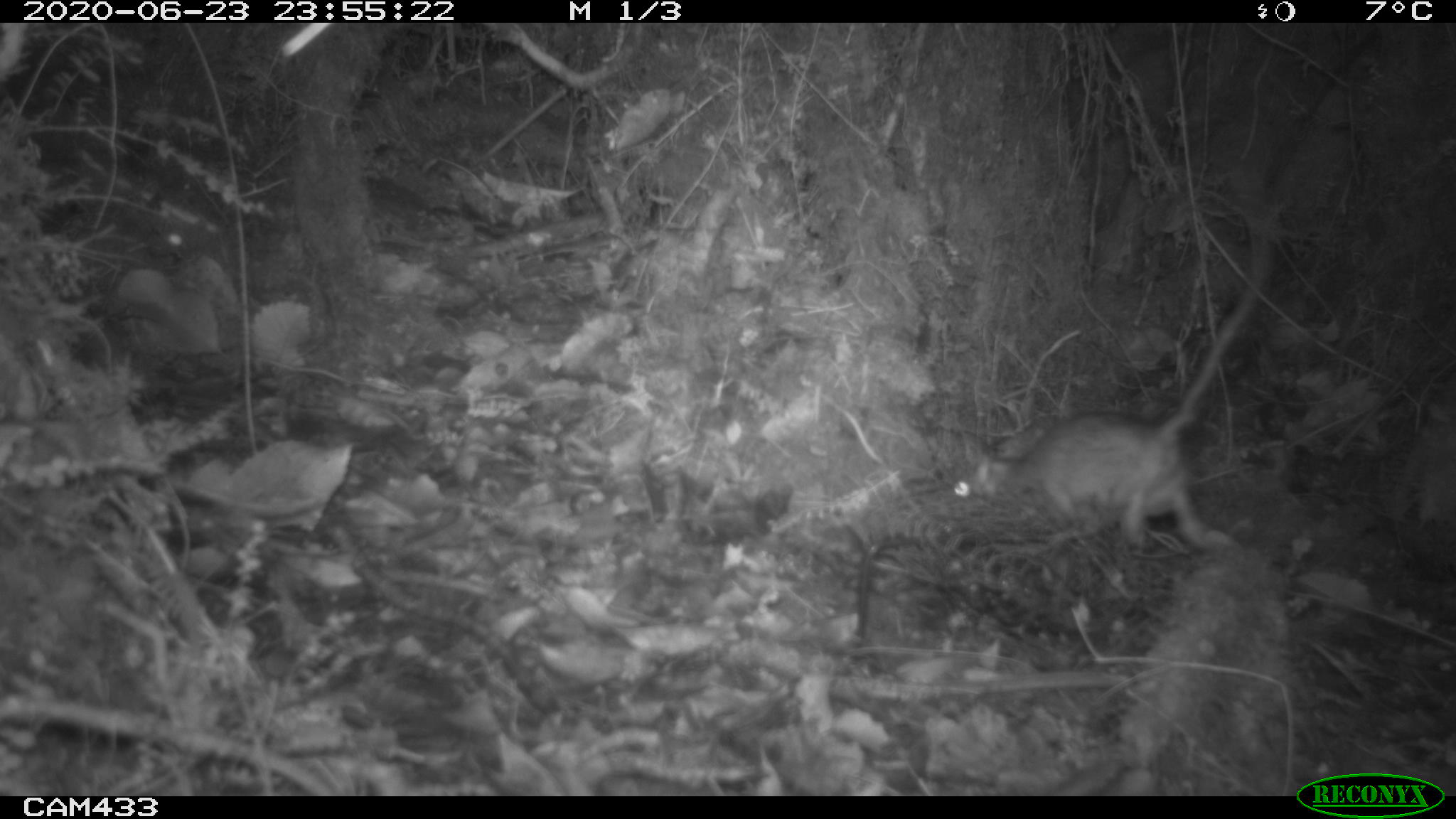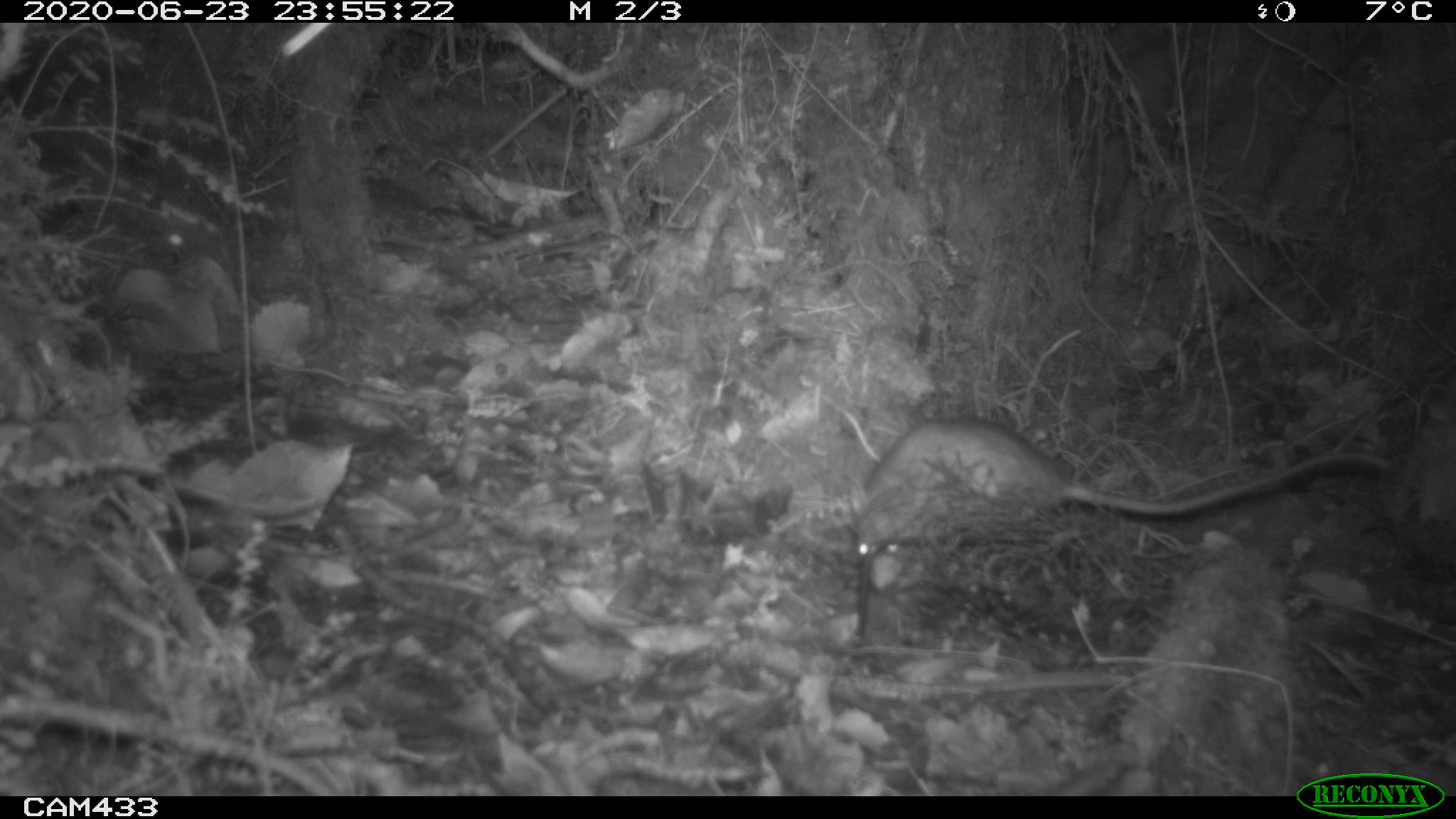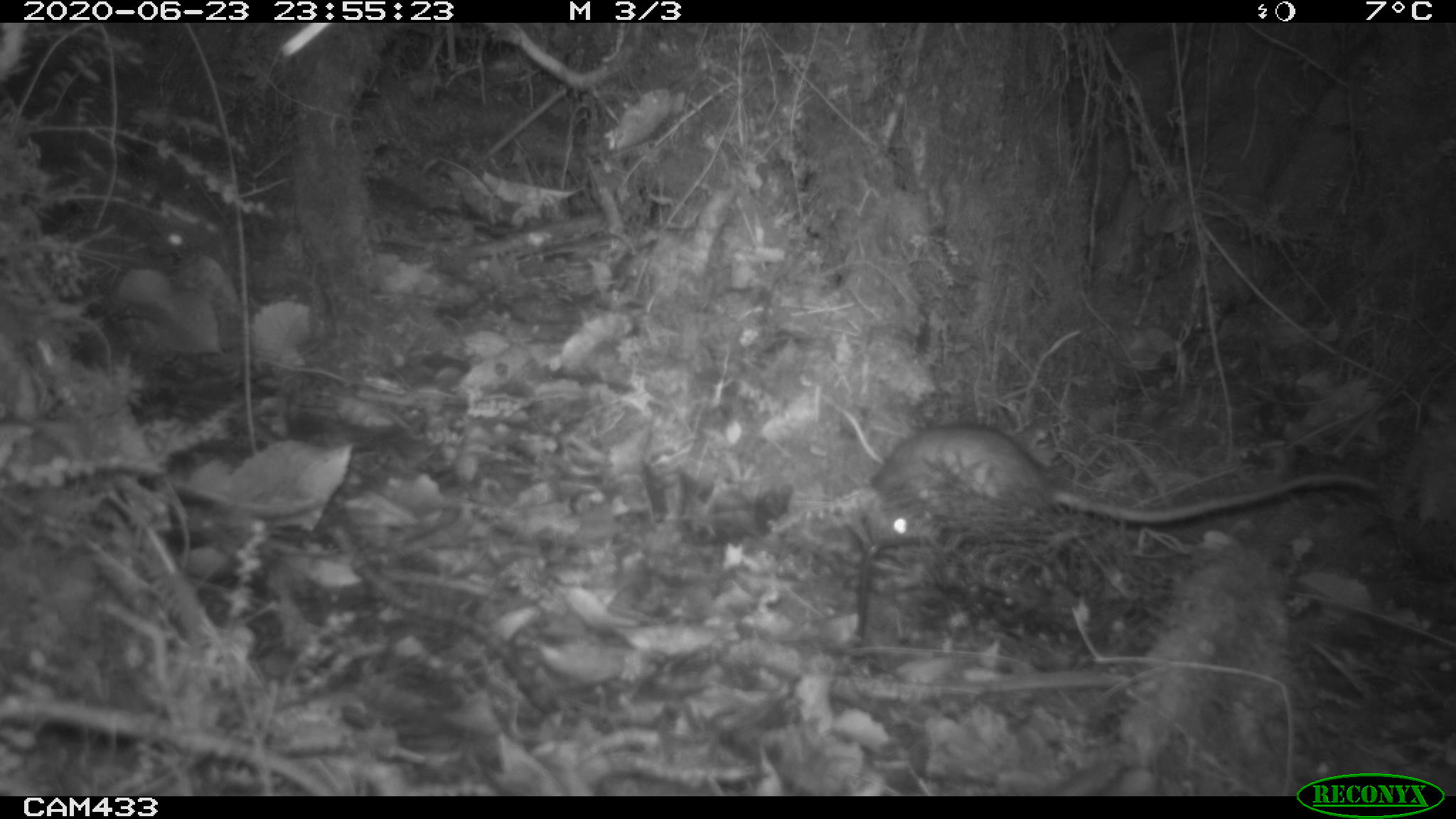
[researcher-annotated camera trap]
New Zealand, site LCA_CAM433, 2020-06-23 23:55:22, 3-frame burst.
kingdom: Animalia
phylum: Chordata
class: Mammalia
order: Rodentia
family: Muridae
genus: Rattus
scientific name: Rattus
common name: rat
Rat (Rattus).